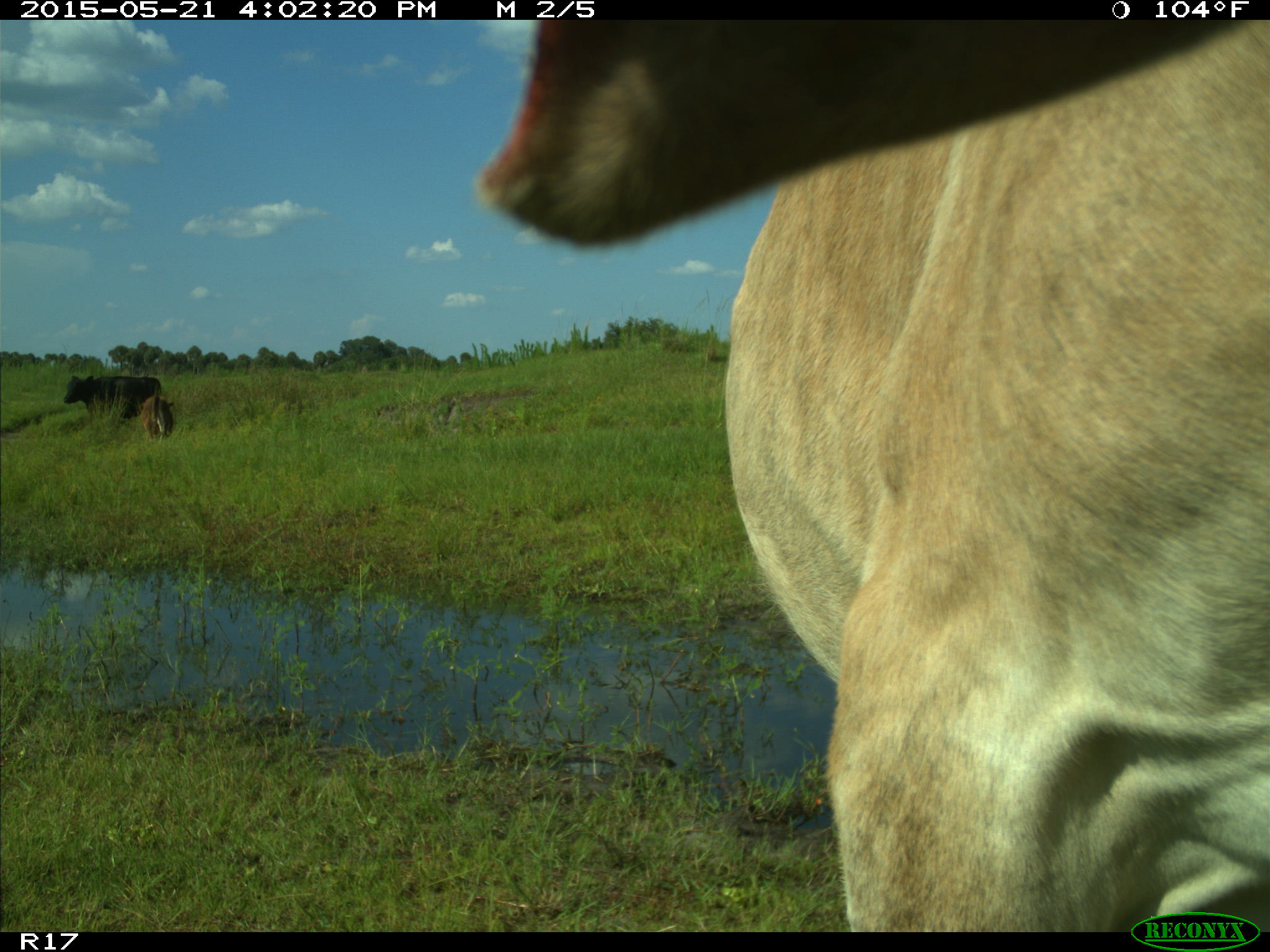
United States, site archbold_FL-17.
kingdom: Animalia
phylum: Chordata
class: Mammalia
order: Artiodactyla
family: Bovidae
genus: Bos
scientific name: Bos taurus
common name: domestic cow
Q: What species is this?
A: Bos taurus (domestic cow).